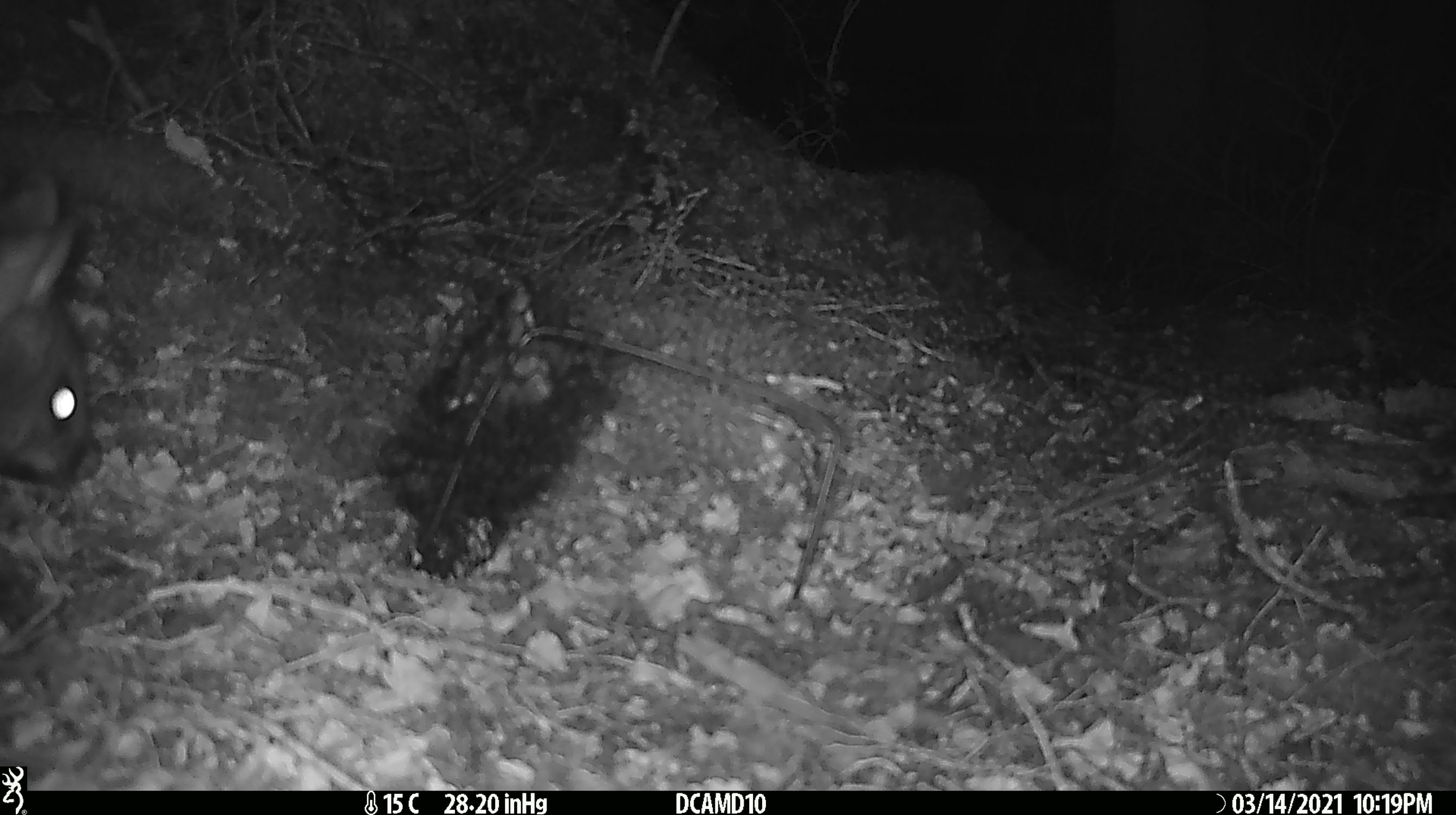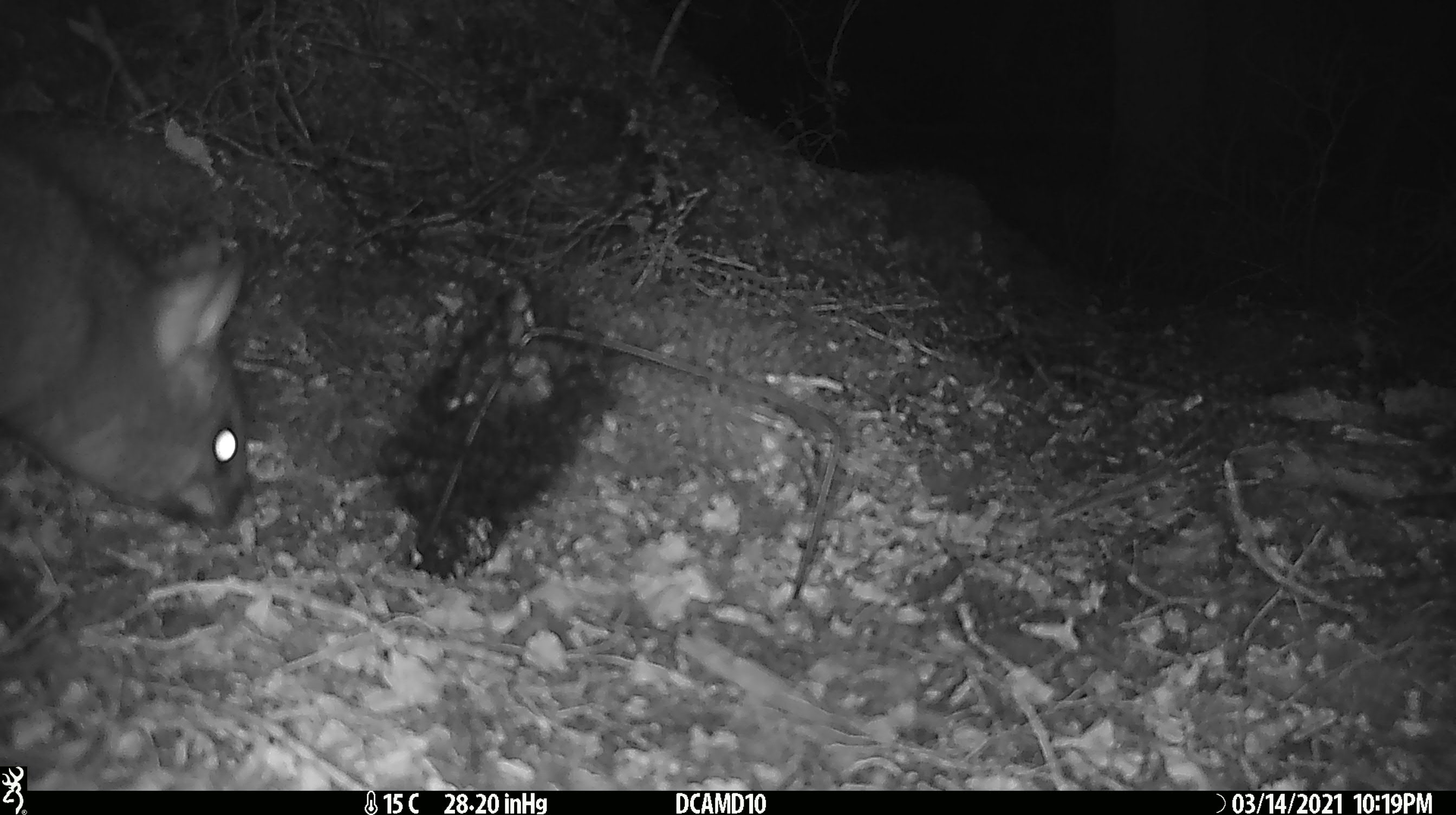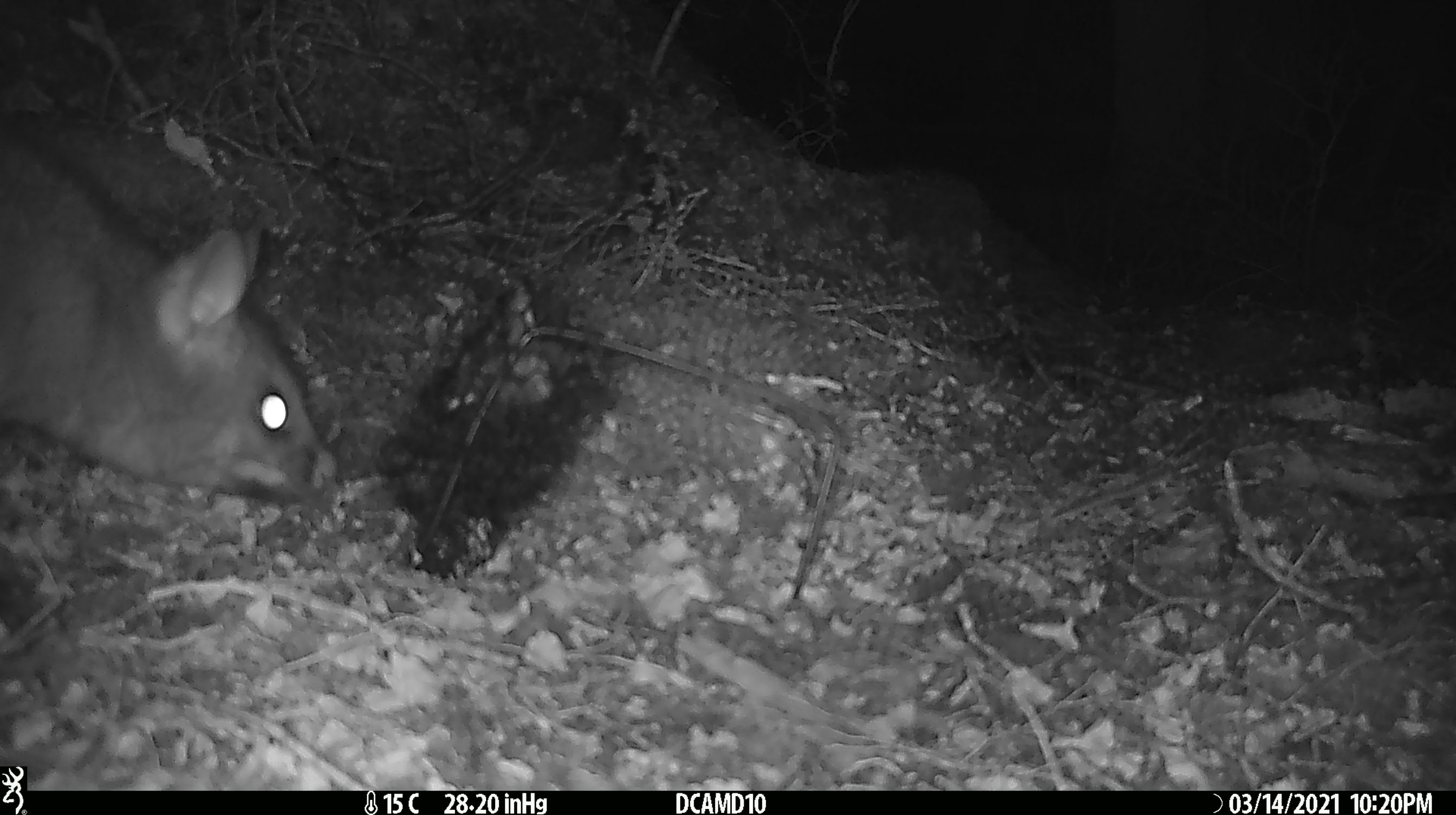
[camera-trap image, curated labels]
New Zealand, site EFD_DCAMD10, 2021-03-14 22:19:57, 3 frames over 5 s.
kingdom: Animalia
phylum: Chordata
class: Mammalia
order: Diprotodontia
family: Phalangeridae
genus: Trichosurus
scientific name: Trichosurus vulpecula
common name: common brushtail possum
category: possum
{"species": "possum (common brushtail possum) (Trichosurus vulpecula)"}